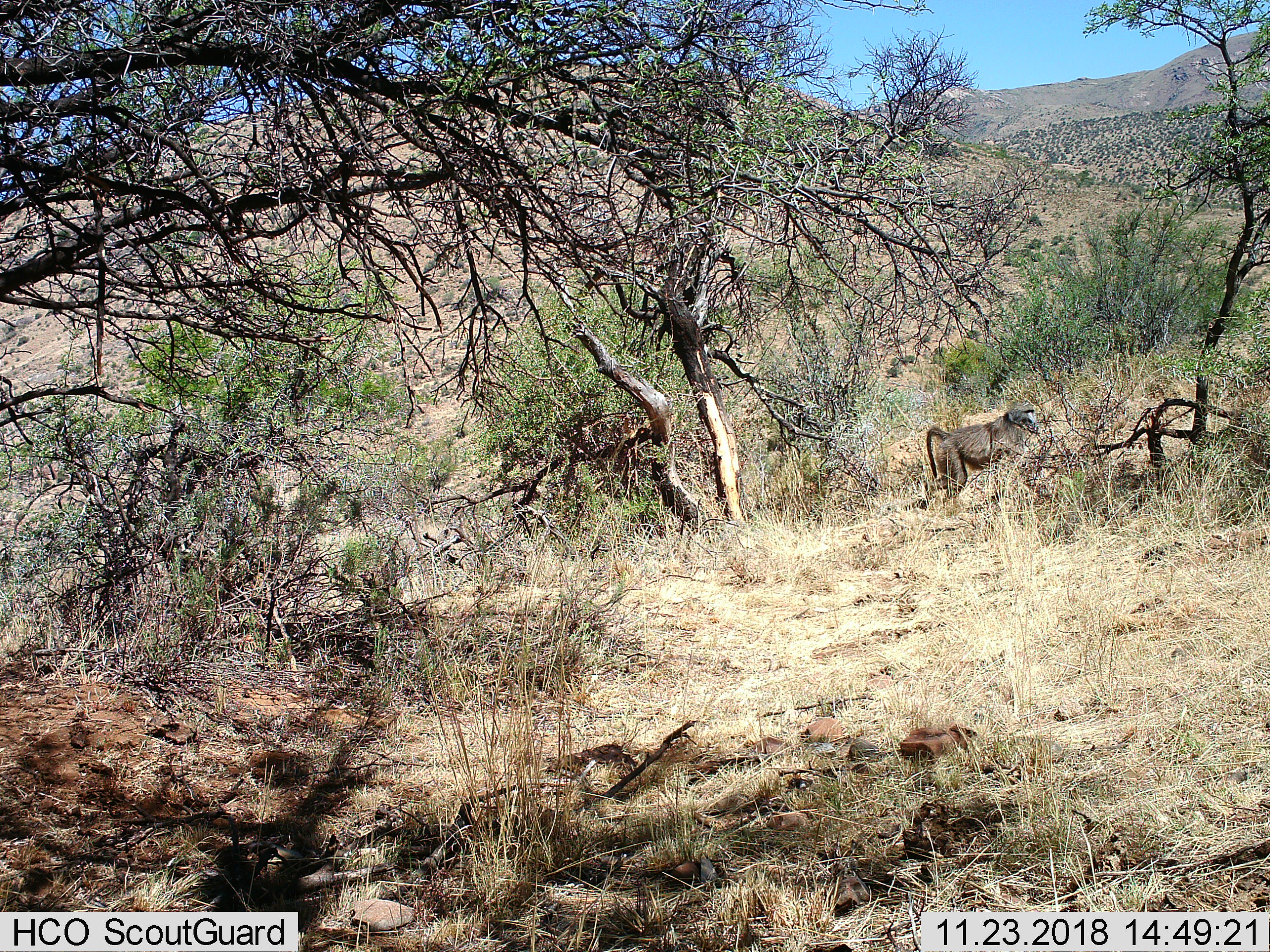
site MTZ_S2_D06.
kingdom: Animalia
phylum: Chordata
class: Mammalia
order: Primates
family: Cercopithecidae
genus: Papio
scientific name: Papio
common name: baboon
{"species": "baboon (Papio)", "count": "1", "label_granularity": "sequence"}